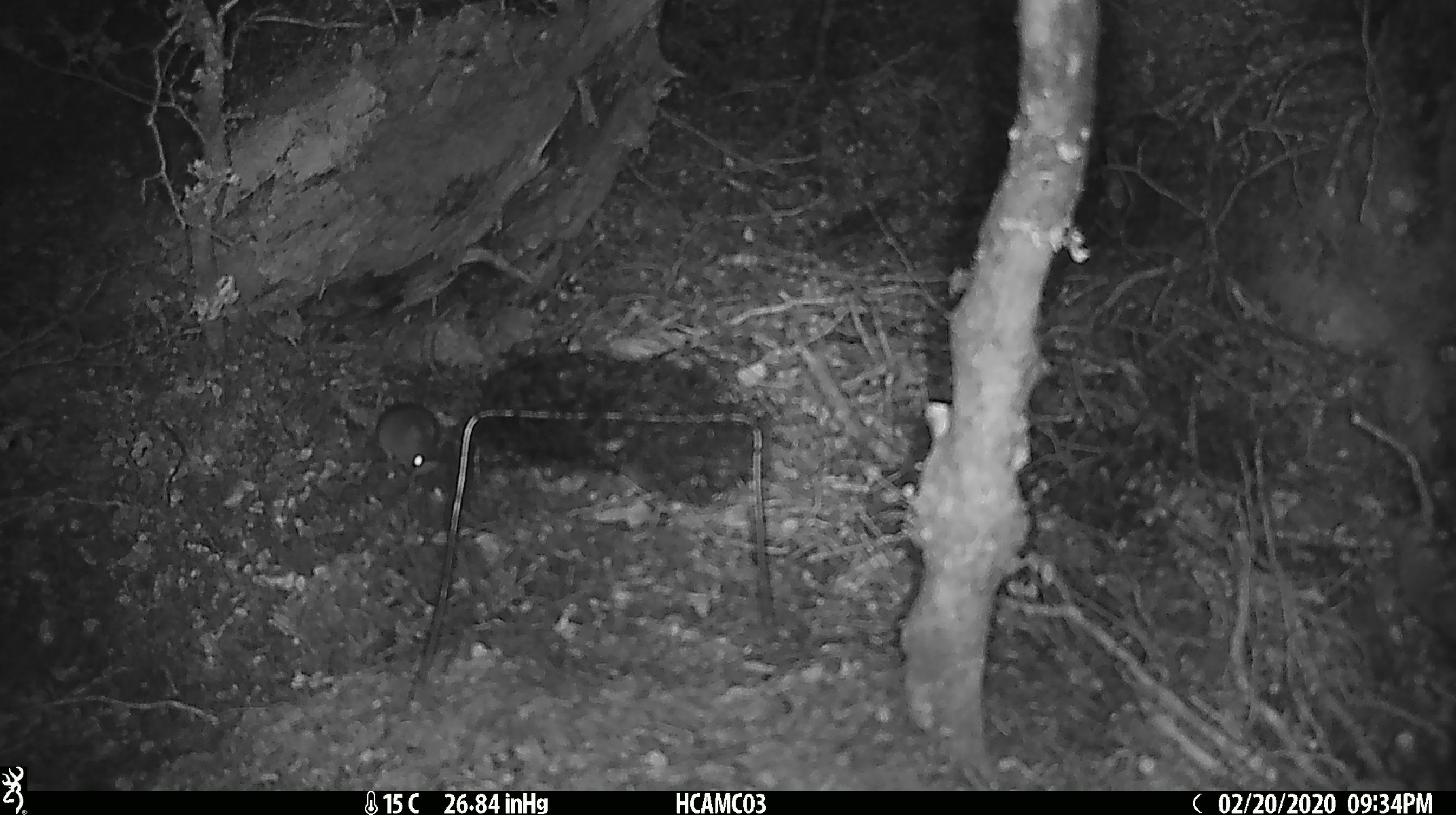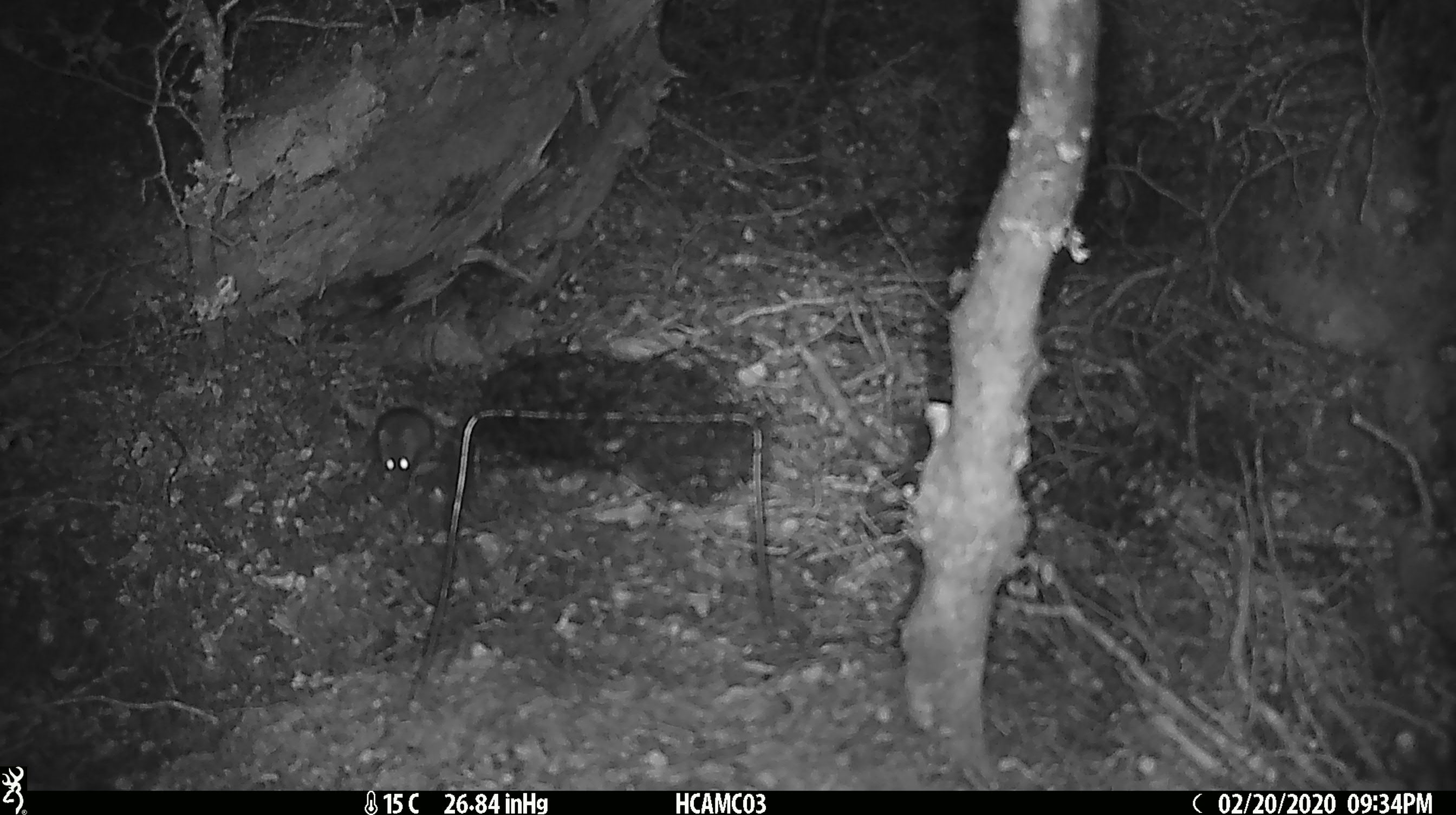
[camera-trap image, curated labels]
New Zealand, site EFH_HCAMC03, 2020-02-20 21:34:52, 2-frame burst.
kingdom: Animalia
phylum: Chordata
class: Mammalia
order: Rodentia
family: Muridae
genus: Mus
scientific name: Mus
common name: mouse